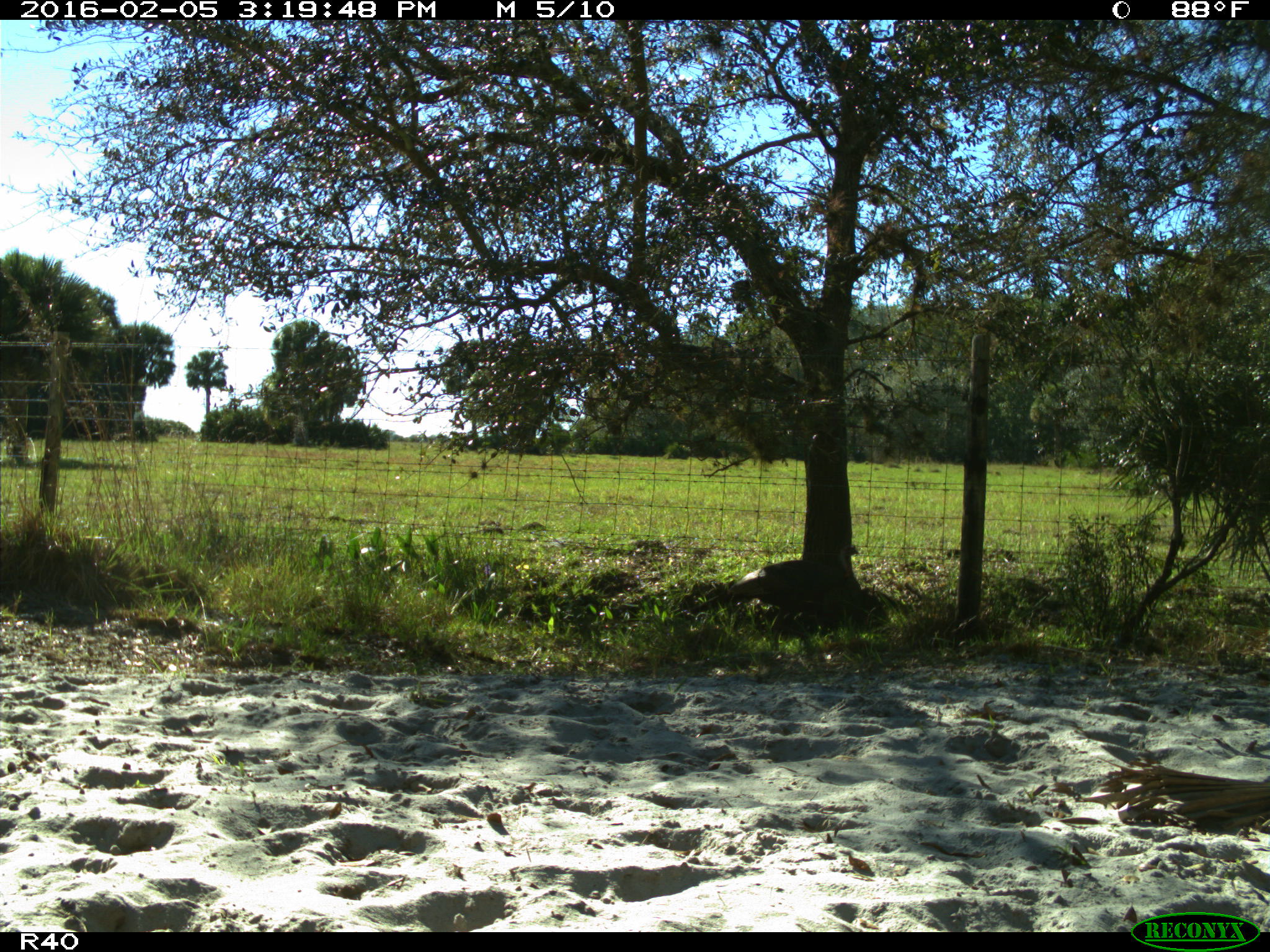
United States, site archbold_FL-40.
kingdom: Animalia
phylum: Chordata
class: Aves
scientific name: Aves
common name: birds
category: unidentified bird